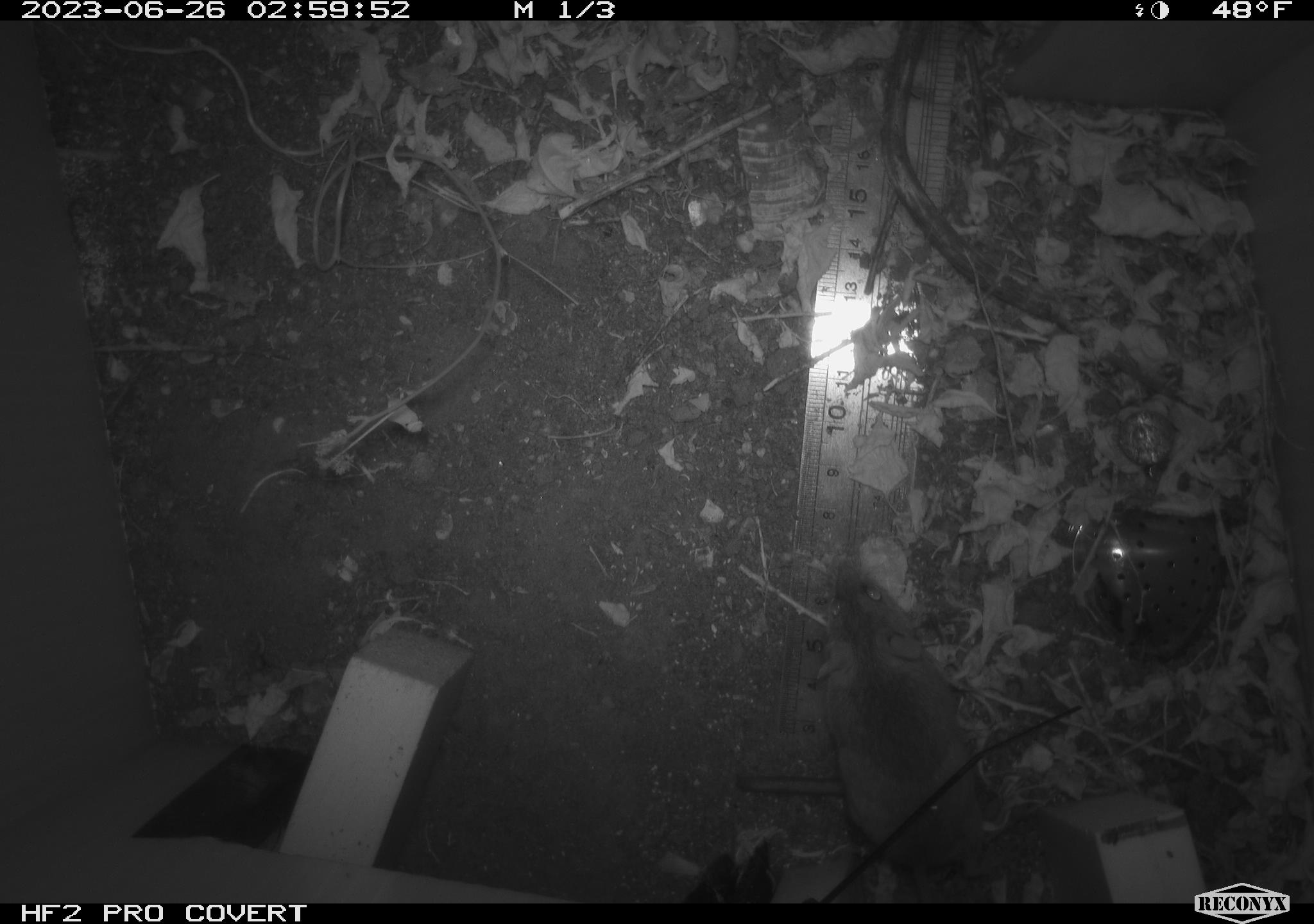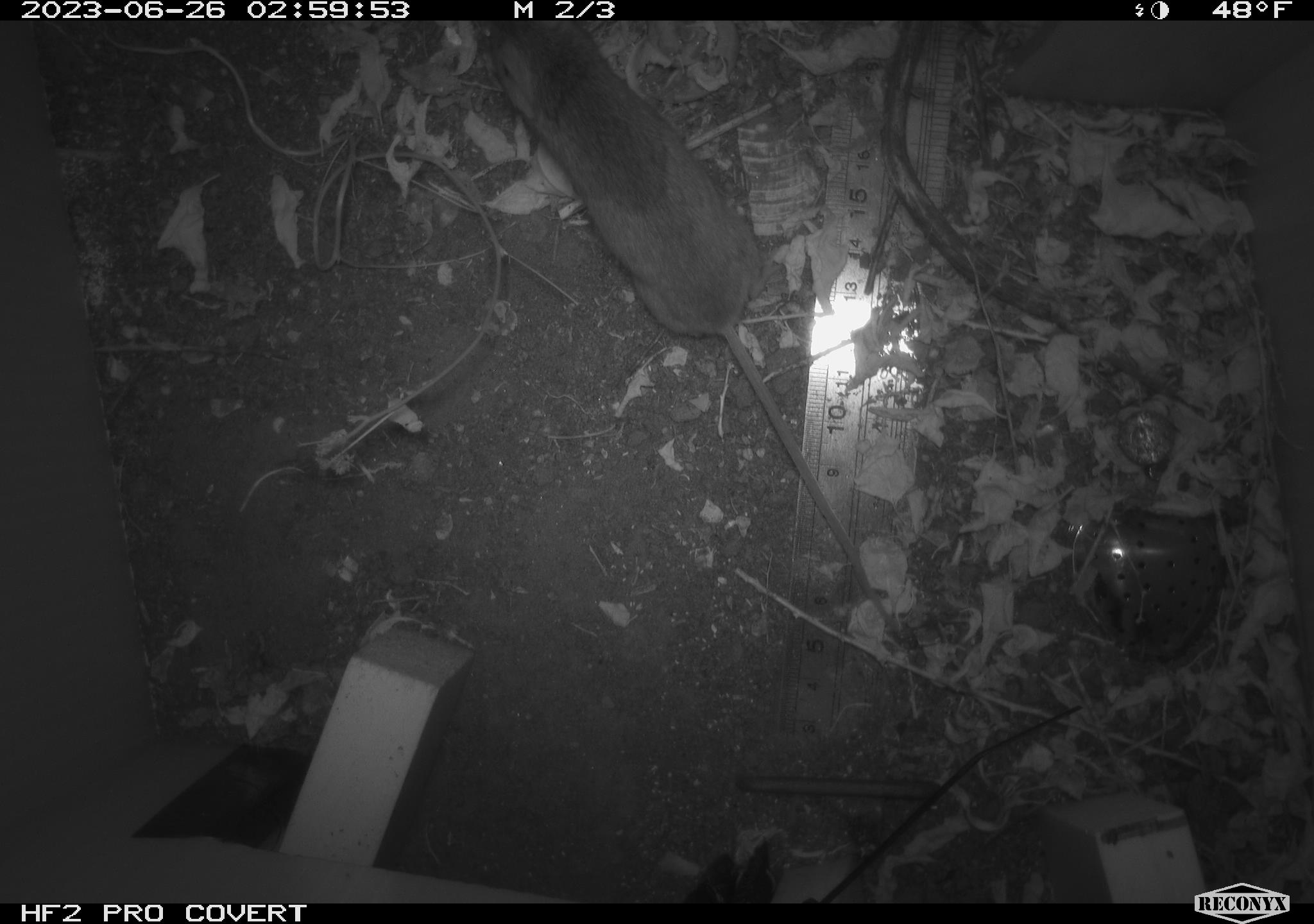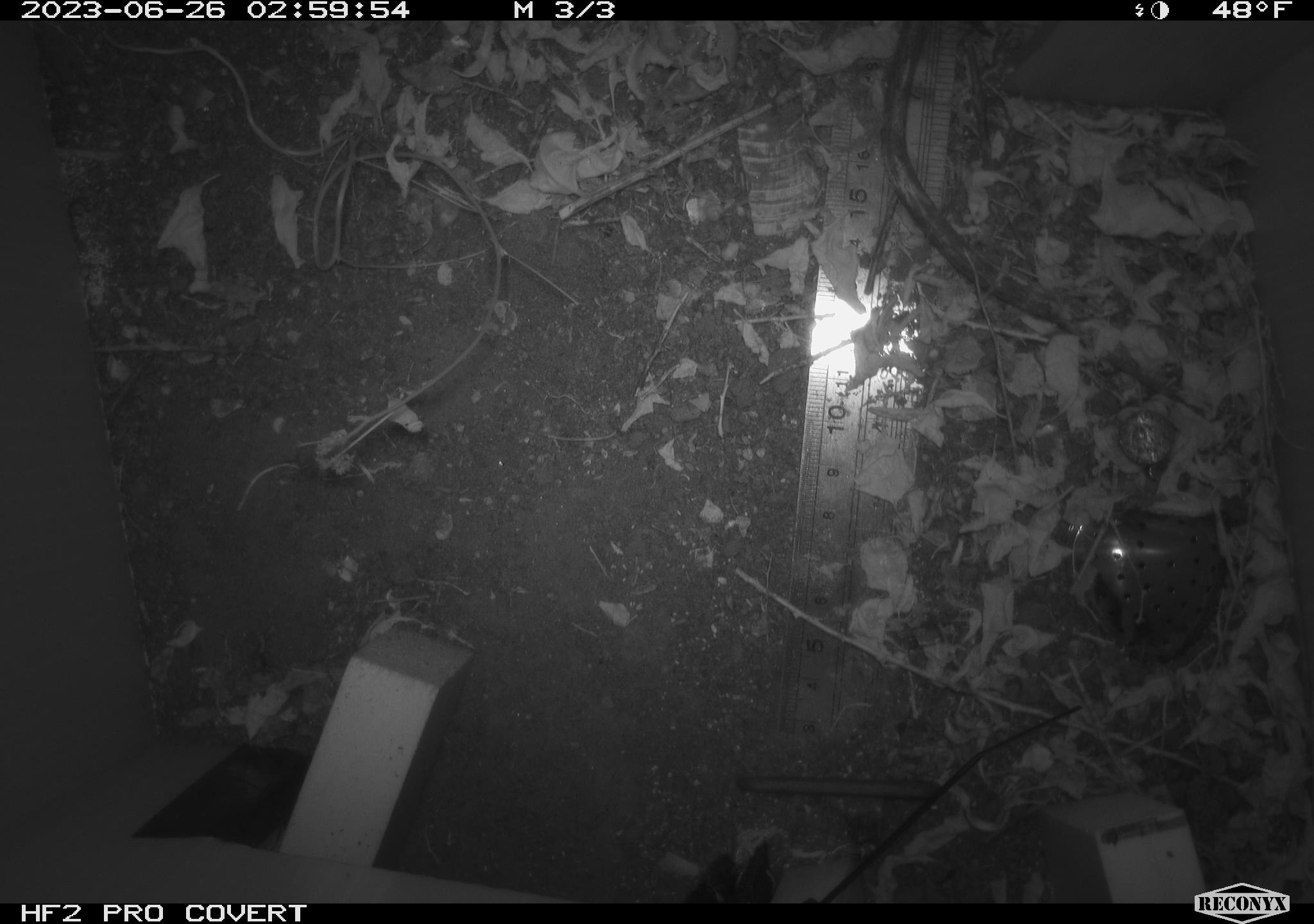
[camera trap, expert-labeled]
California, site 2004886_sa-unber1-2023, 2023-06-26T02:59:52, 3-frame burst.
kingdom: Animalia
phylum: Chordata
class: Mammalia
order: Rodentia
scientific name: Rodentia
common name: mouse species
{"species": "mouse species (Rodentia)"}